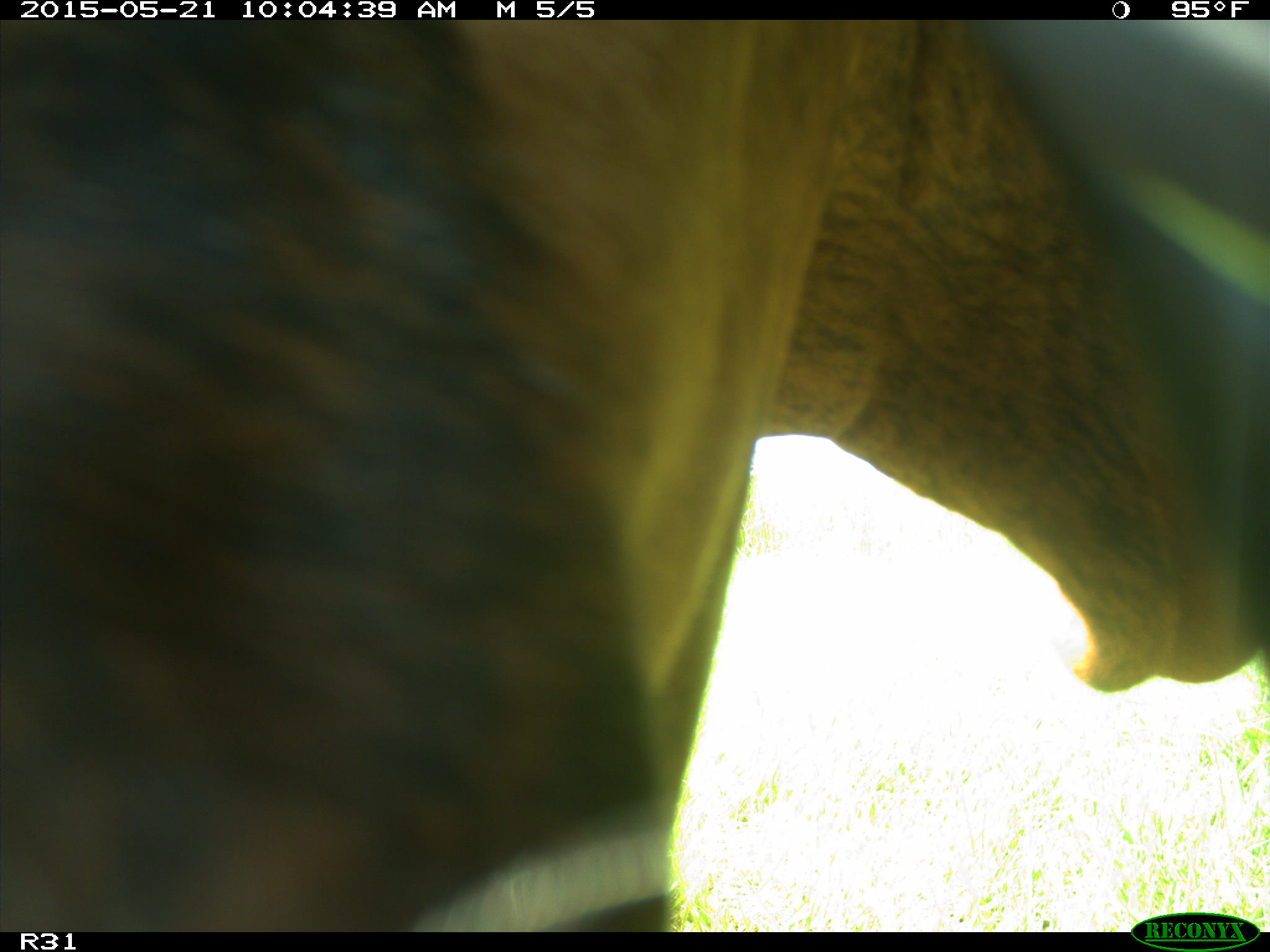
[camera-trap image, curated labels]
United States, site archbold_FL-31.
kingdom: Animalia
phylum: Chordata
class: Mammalia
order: Artiodactyla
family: Bovidae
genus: Bos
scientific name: Bos taurus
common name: domestic cow